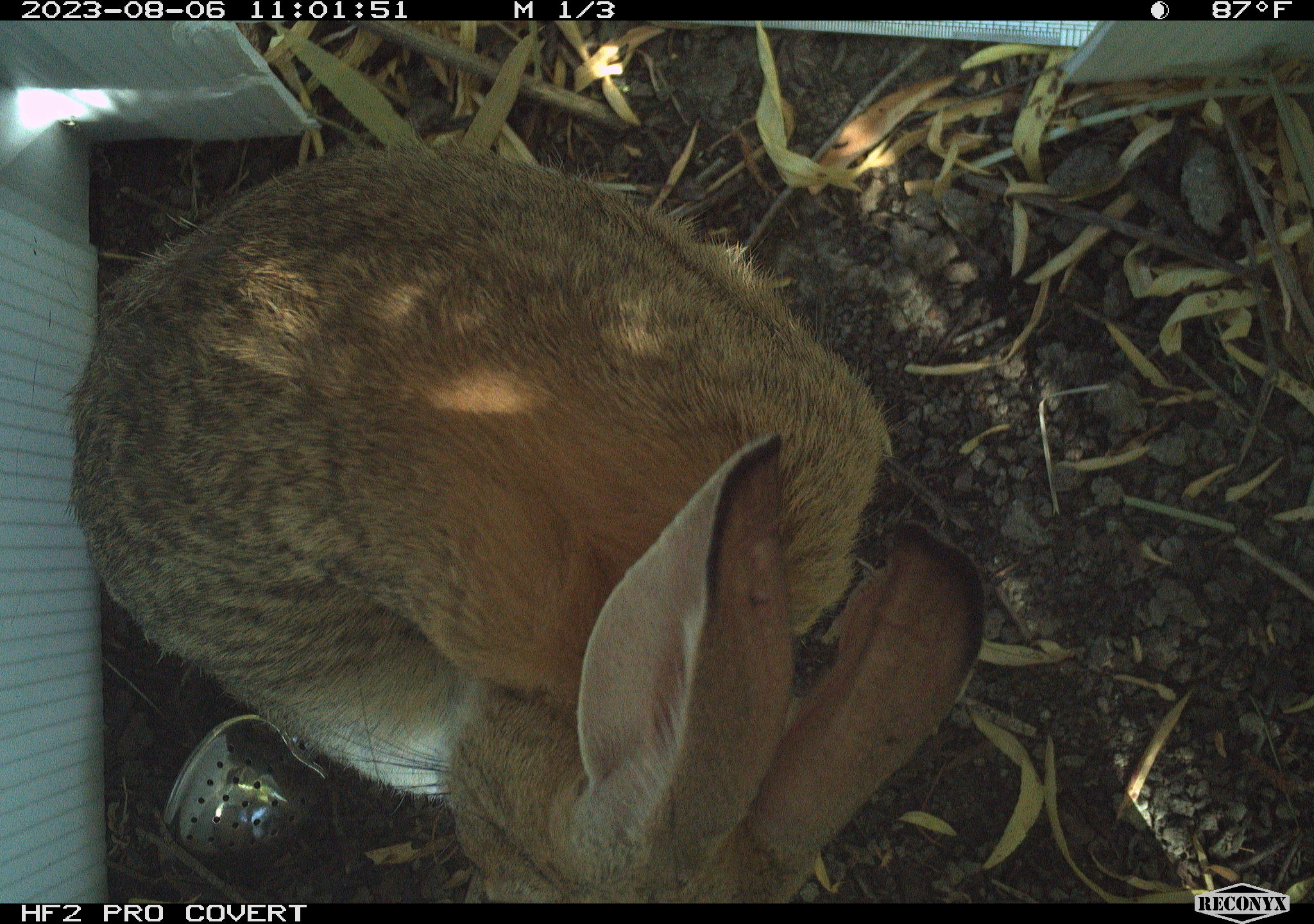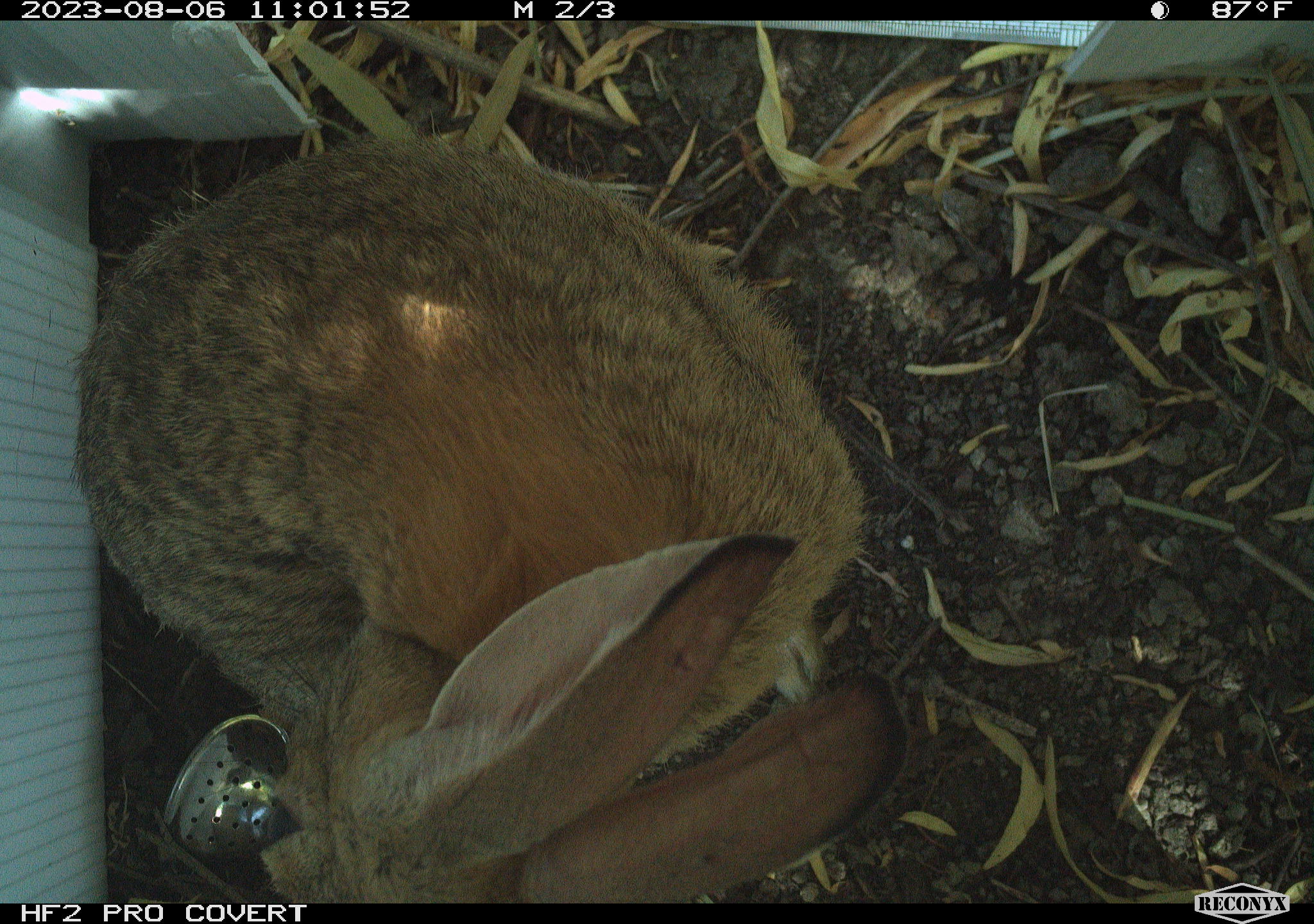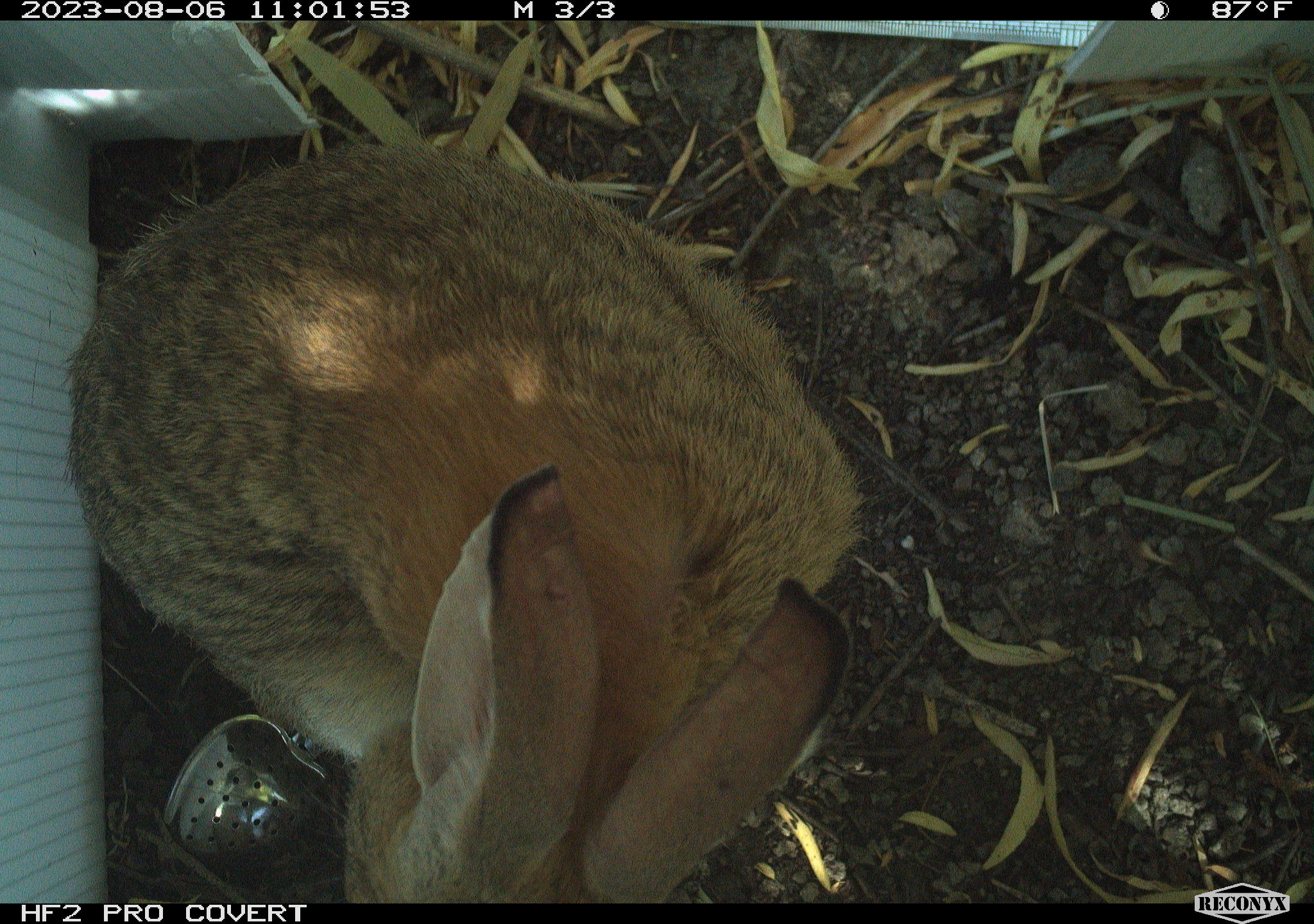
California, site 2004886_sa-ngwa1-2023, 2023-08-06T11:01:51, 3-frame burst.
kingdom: Animalia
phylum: Chordata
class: Mammalia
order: Lagomorpha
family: Leporidae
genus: Sylvilagus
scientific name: Sylvilagus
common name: cottontail rabbits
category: sylvilagus species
Sylvilagus species (cottontail rabbits) (Sylvilagus).